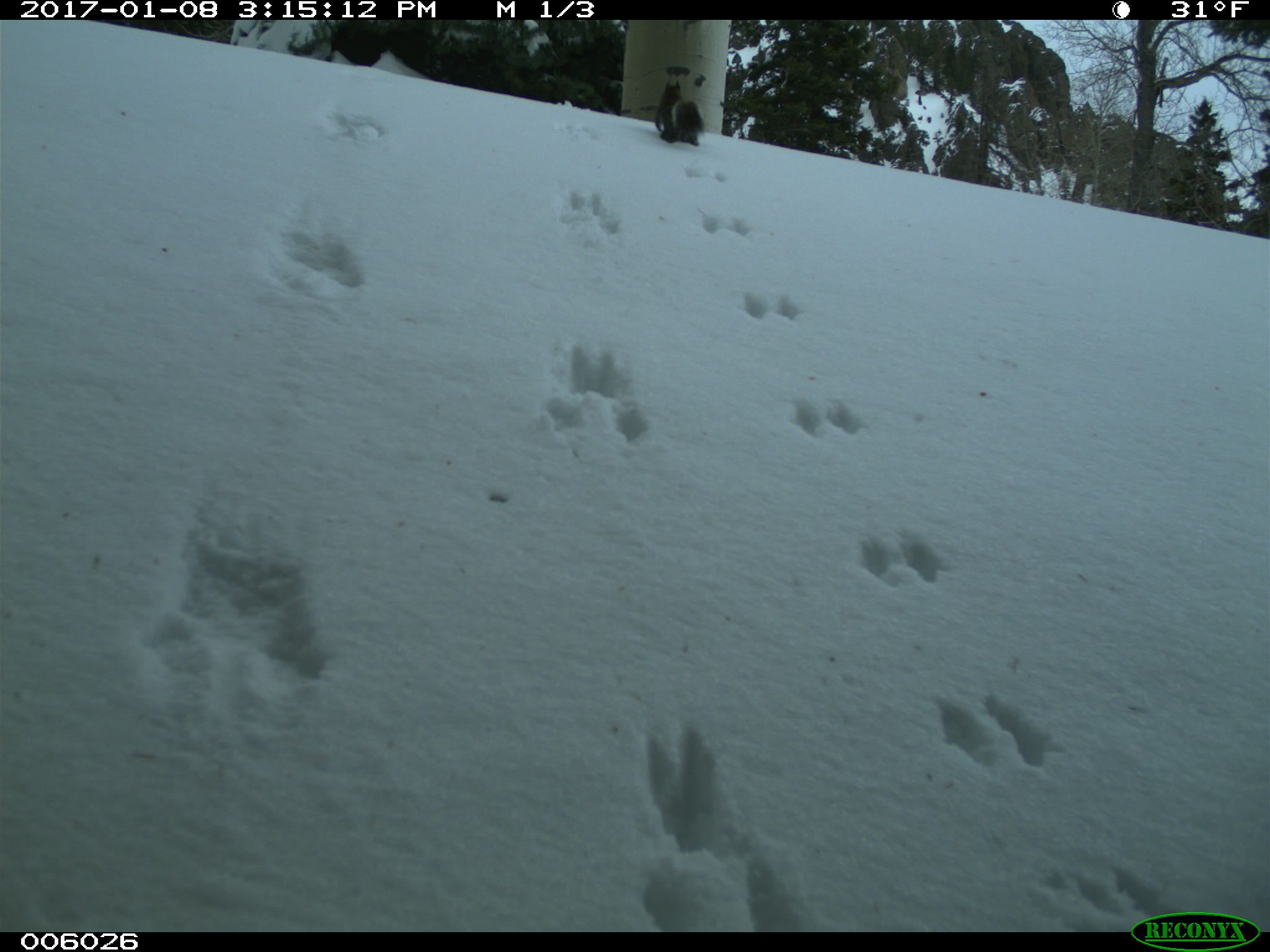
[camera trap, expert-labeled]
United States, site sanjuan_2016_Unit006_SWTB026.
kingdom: Animalia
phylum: Chordata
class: Mammalia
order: Rodentia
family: Sciuridae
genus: Tamiasciurus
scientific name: Tamiasciurus hudsonicus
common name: american red squirrel